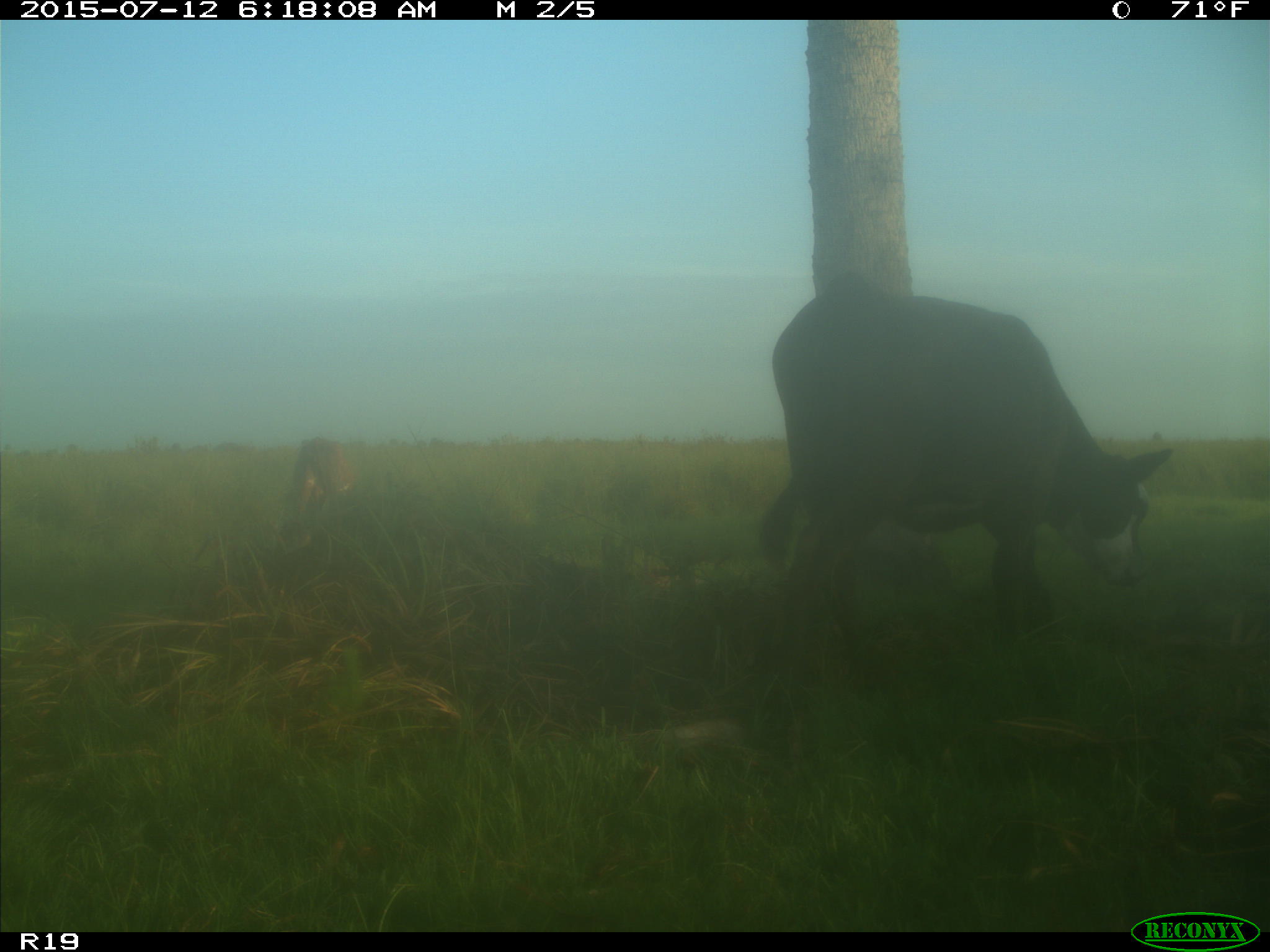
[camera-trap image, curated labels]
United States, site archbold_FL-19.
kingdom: Animalia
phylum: Chordata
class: Mammalia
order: Artiodactyla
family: Bovidae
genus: Bos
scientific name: Bos taurus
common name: domestic cow